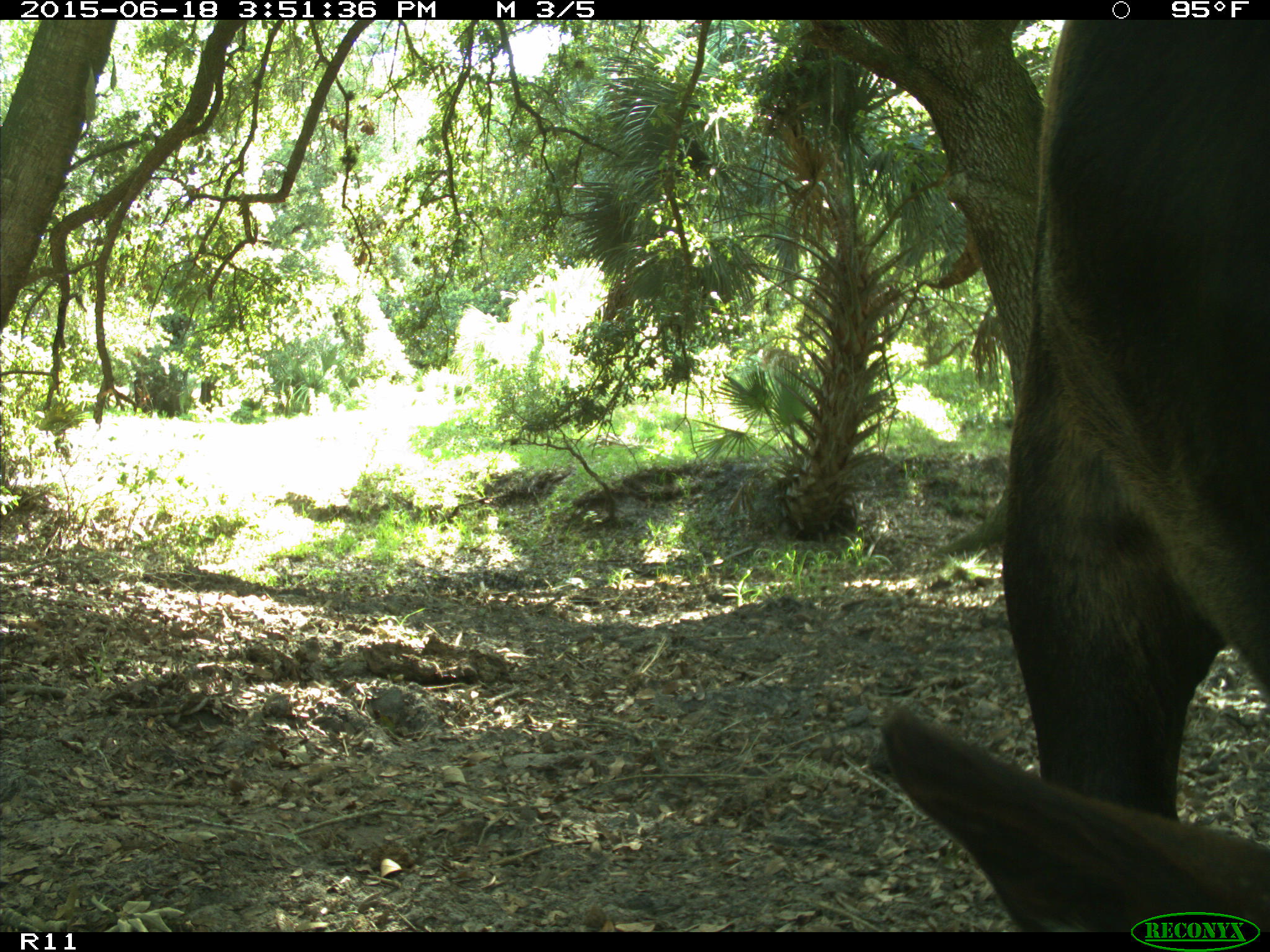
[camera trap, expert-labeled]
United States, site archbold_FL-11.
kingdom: Animalia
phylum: Chordata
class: Mammalia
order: Artiodactyla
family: Bovidae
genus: Bos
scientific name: Bos taurus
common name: domestic cow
Bos taurus (domestic cow).